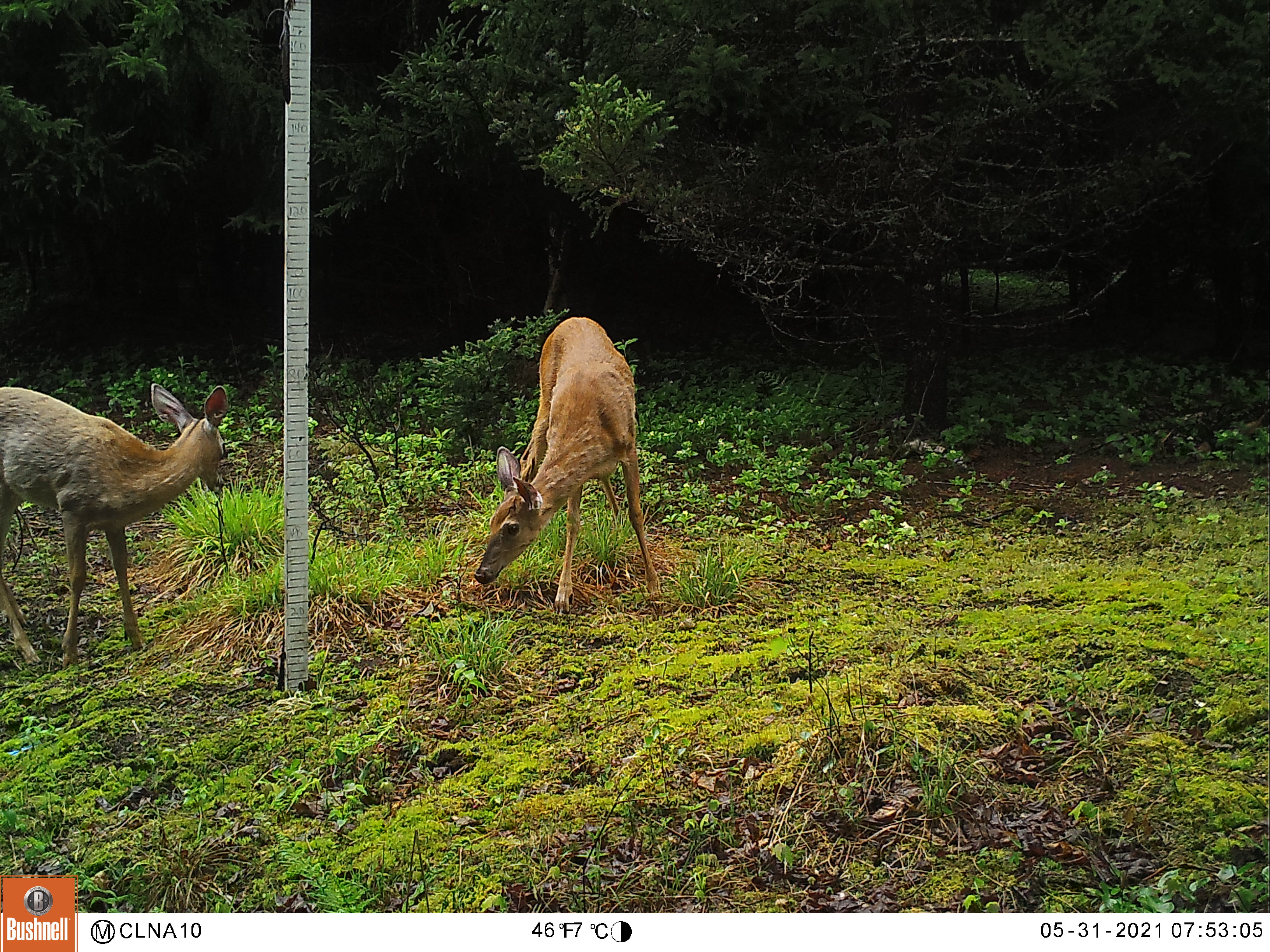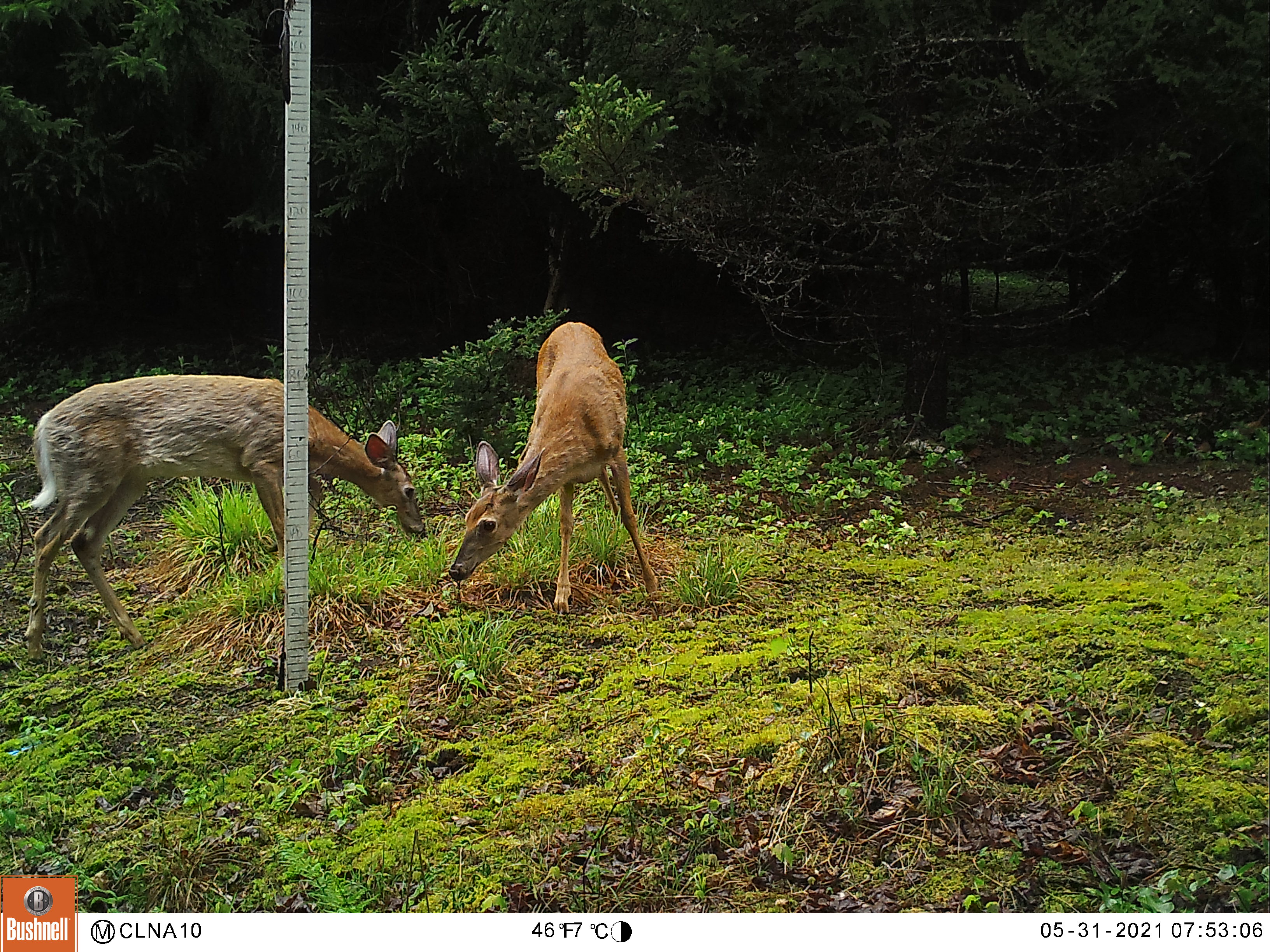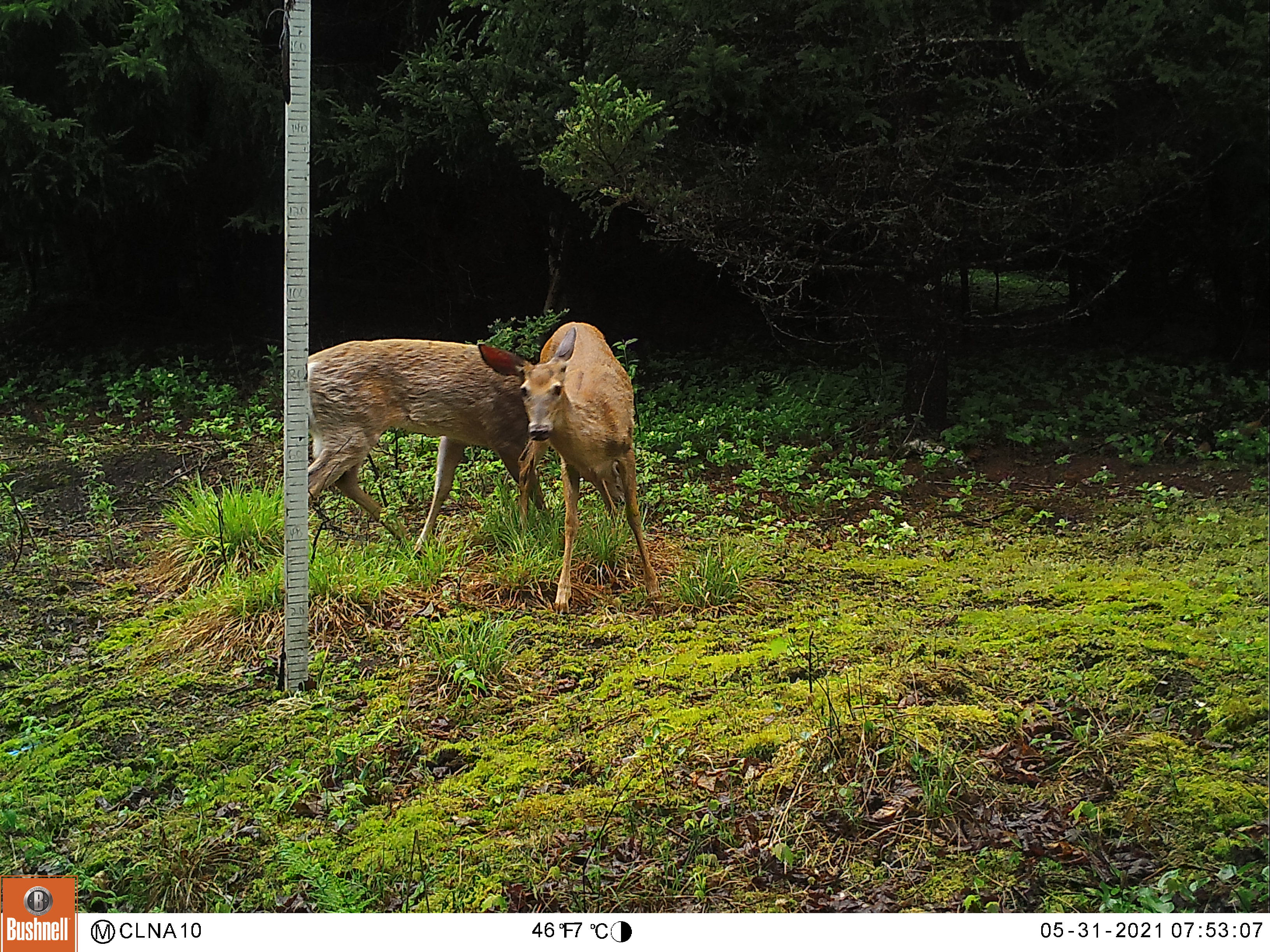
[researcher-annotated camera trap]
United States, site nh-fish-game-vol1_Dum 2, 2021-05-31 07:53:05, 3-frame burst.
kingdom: Animalia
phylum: Chordata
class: Mammalia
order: Artiodactyla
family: Cervidae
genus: Odocoileus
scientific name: Odocoileus virginianus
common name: white-tailed deer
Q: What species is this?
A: White-tailed deer (Odocoileus virginianus).